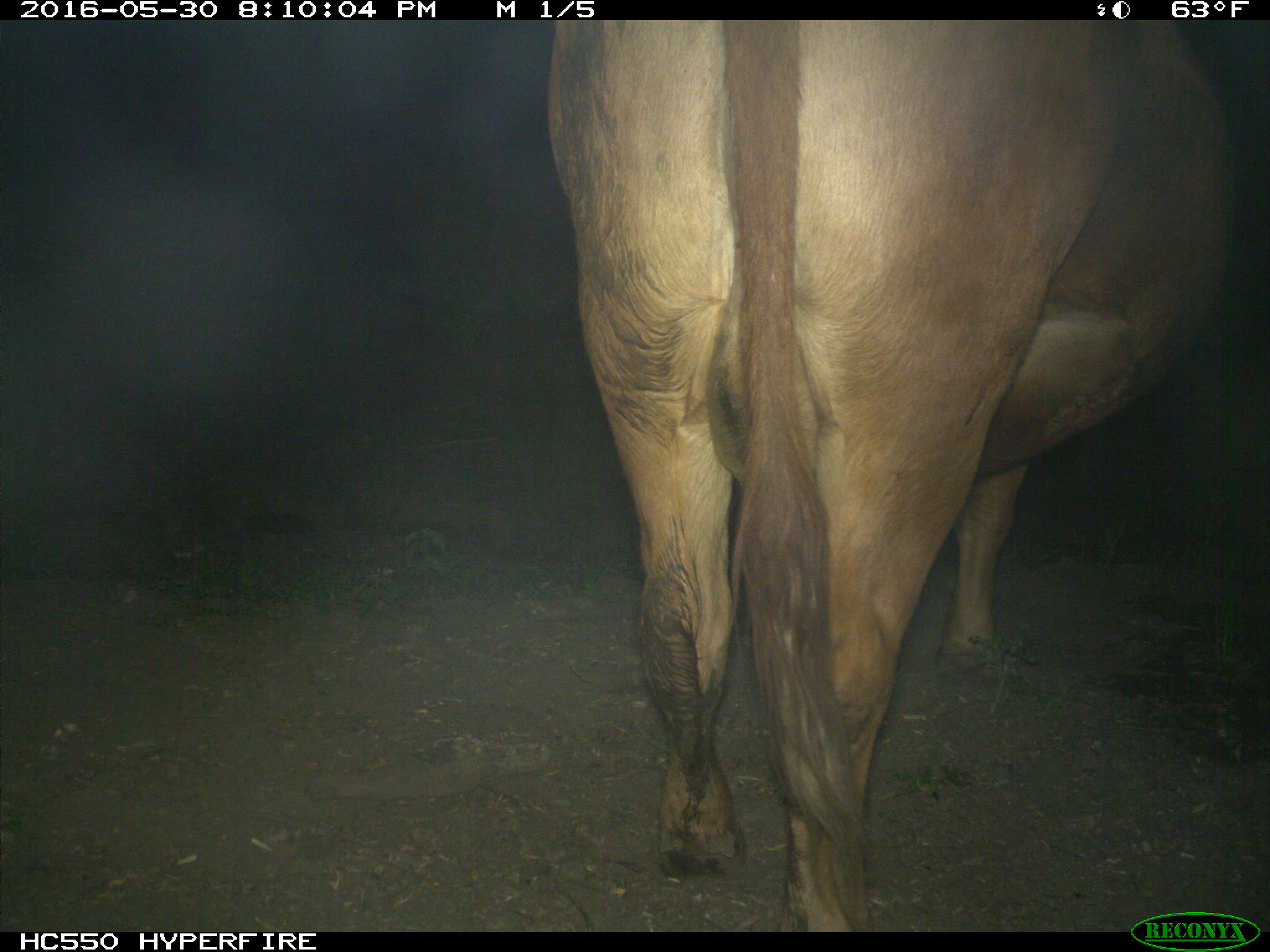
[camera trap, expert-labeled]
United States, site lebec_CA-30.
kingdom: Animalia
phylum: Chordata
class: Mammalia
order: Artiodactyla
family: Bovidae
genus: Bos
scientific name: Bos taurus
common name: domestic cow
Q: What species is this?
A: Bos taurus (domestic cow).